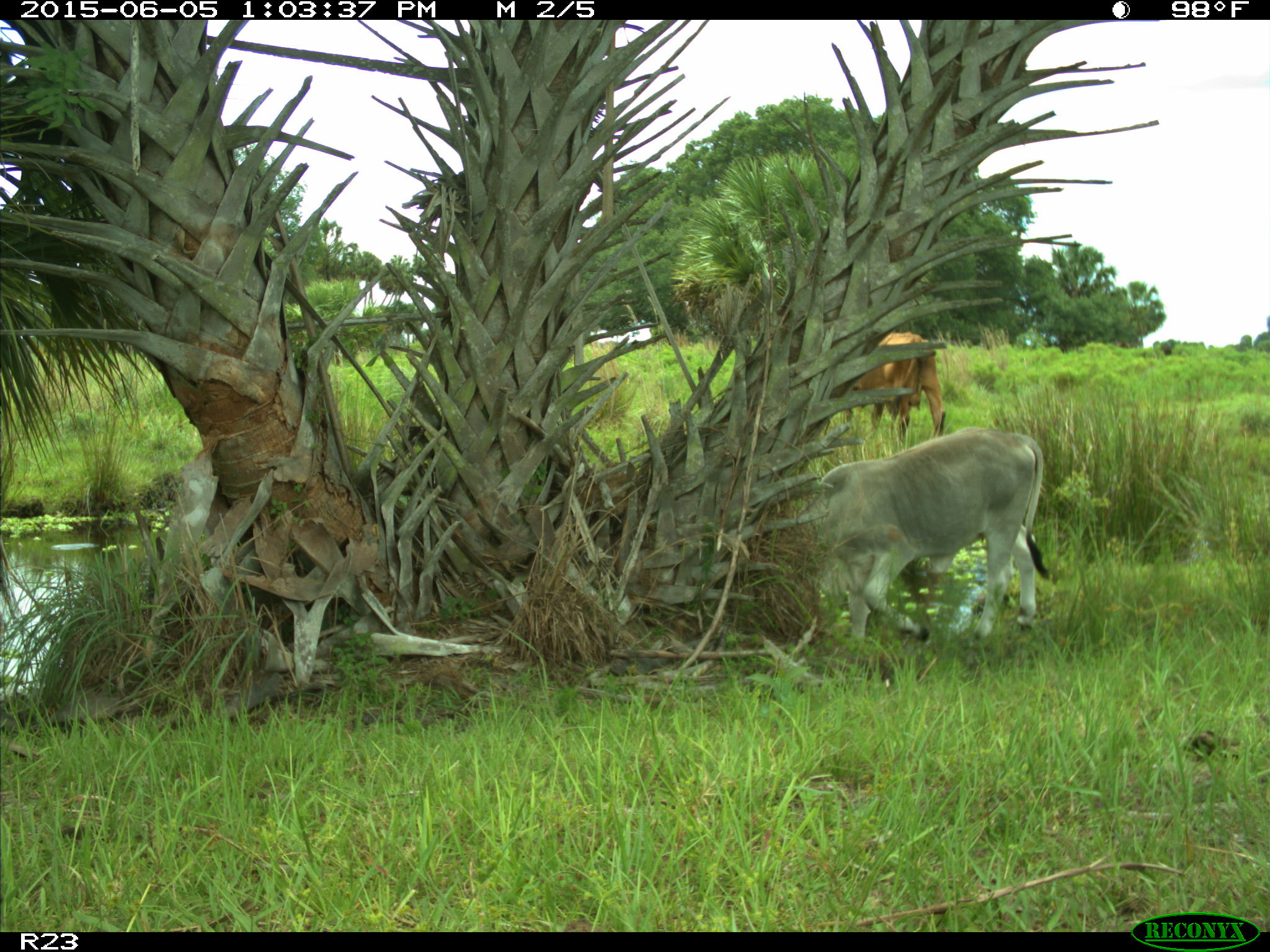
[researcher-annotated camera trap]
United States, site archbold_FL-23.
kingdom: Animalia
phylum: Chordata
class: Mammalia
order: Artiodactyla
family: Suidae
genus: Sus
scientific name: Sus scrofa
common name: wild boar